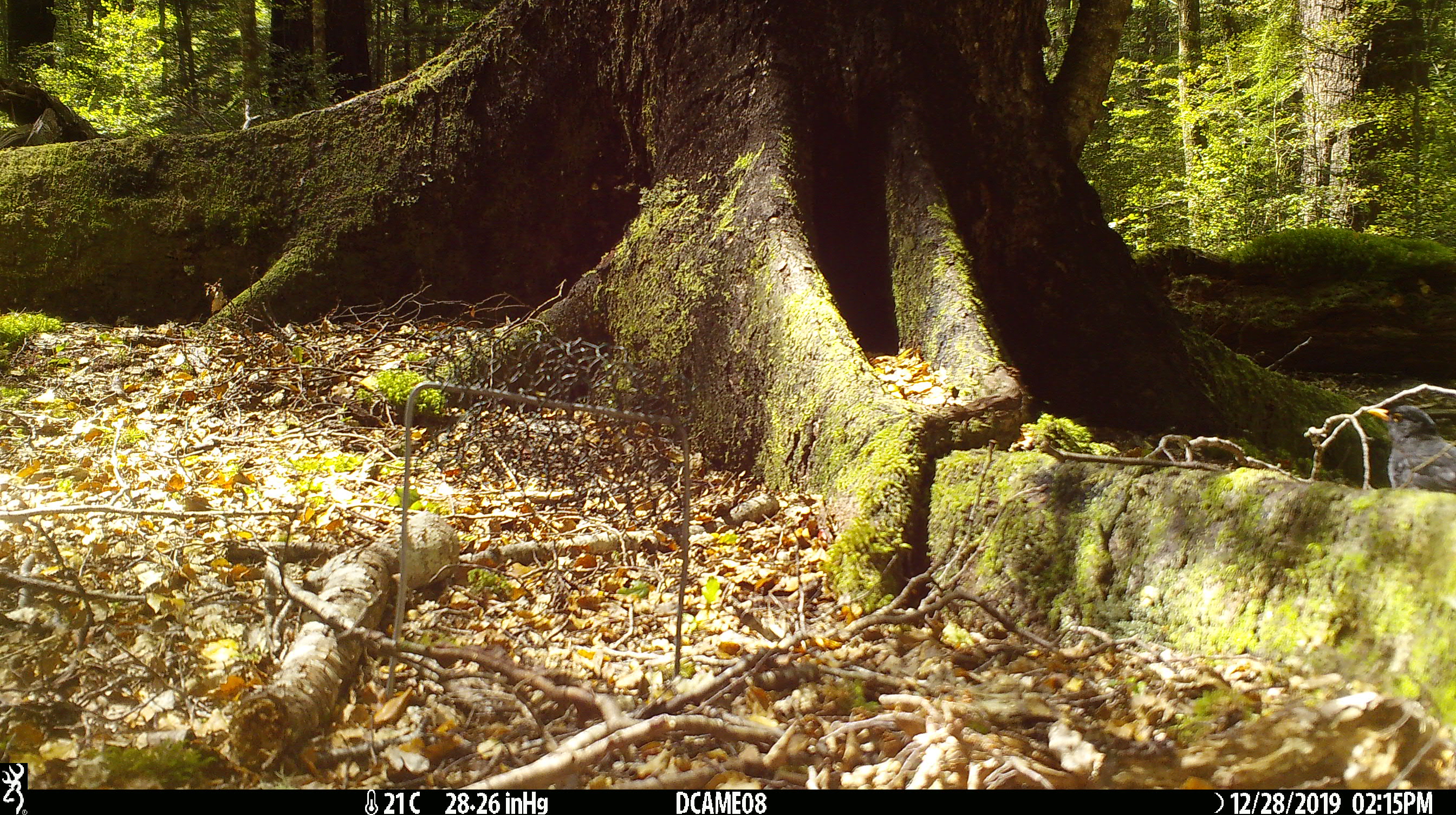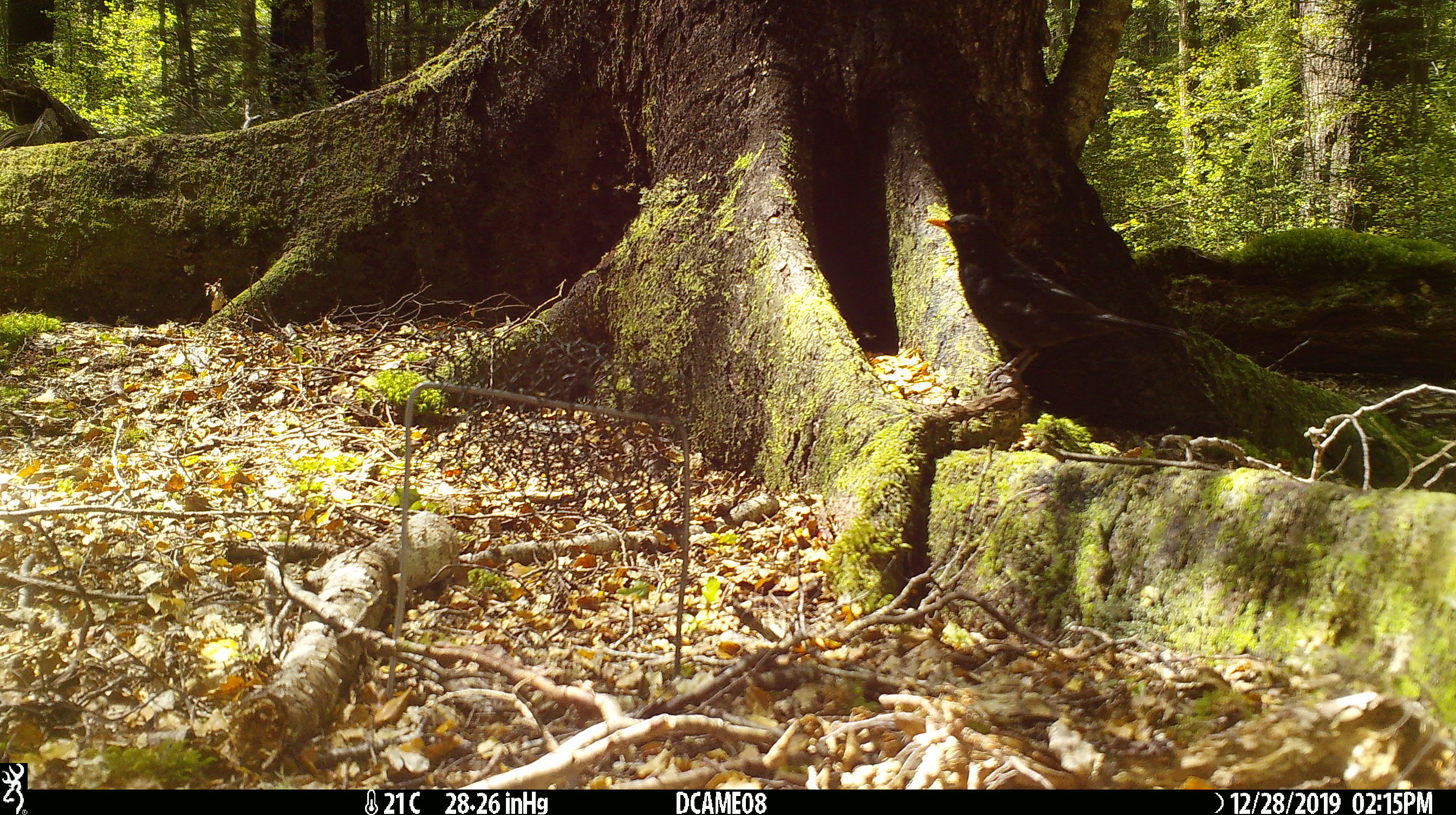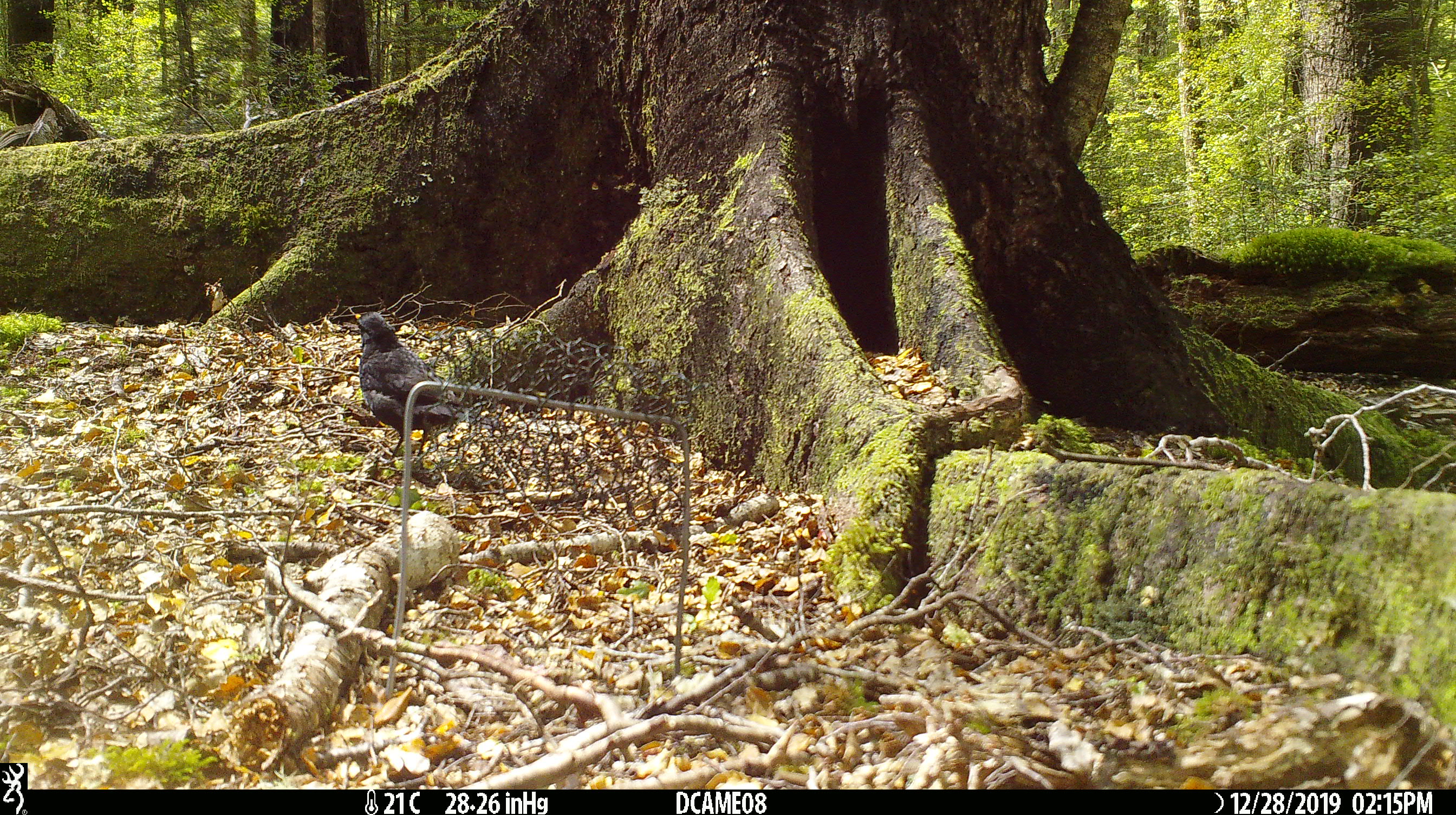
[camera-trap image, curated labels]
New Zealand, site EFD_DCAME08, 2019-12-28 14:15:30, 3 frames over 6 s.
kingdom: Animalia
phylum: Chordata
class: Aves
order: Passeriformes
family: Turdidae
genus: Turdus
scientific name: Turdus merula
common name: eurasian blackbird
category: blackbird